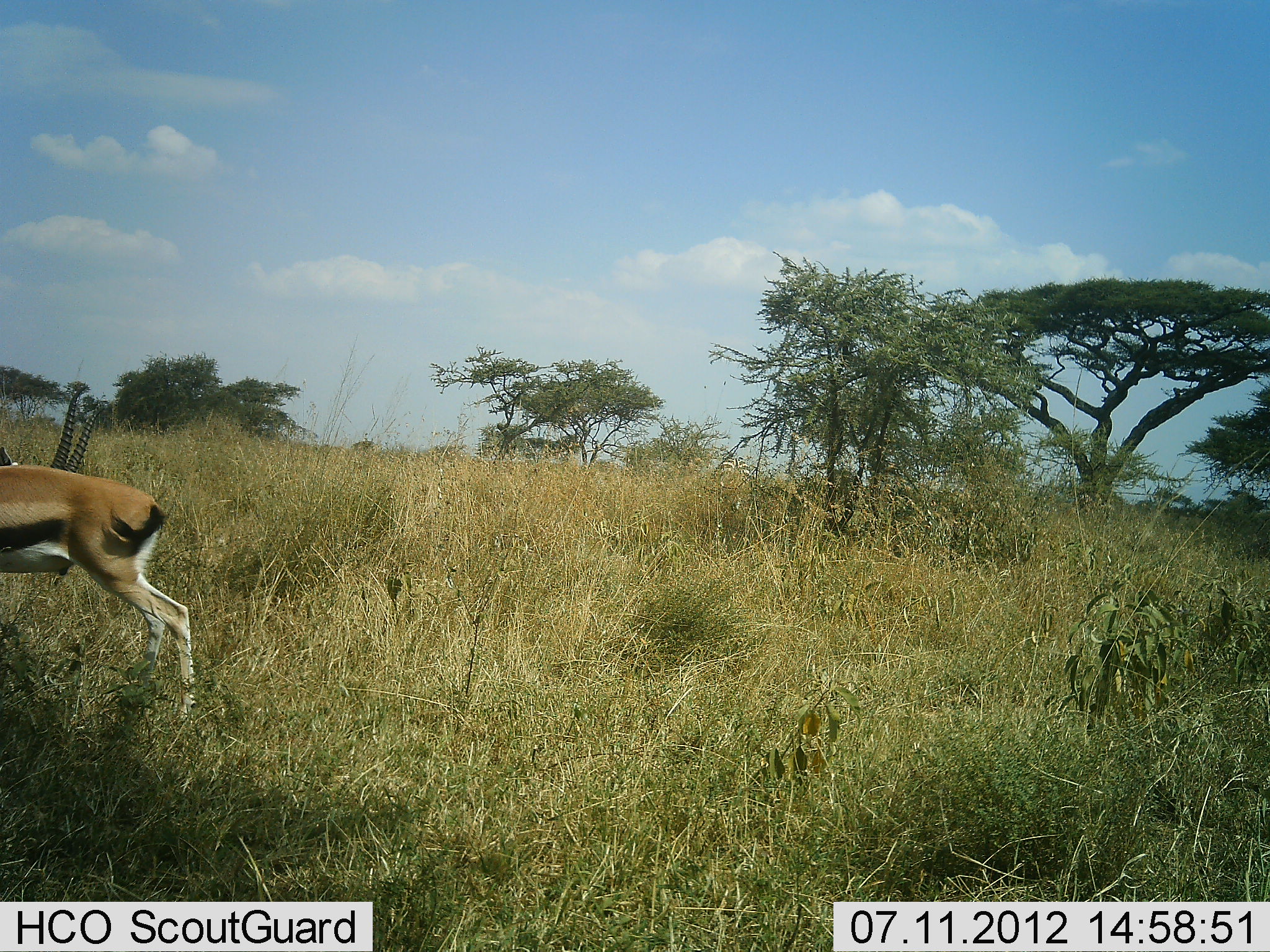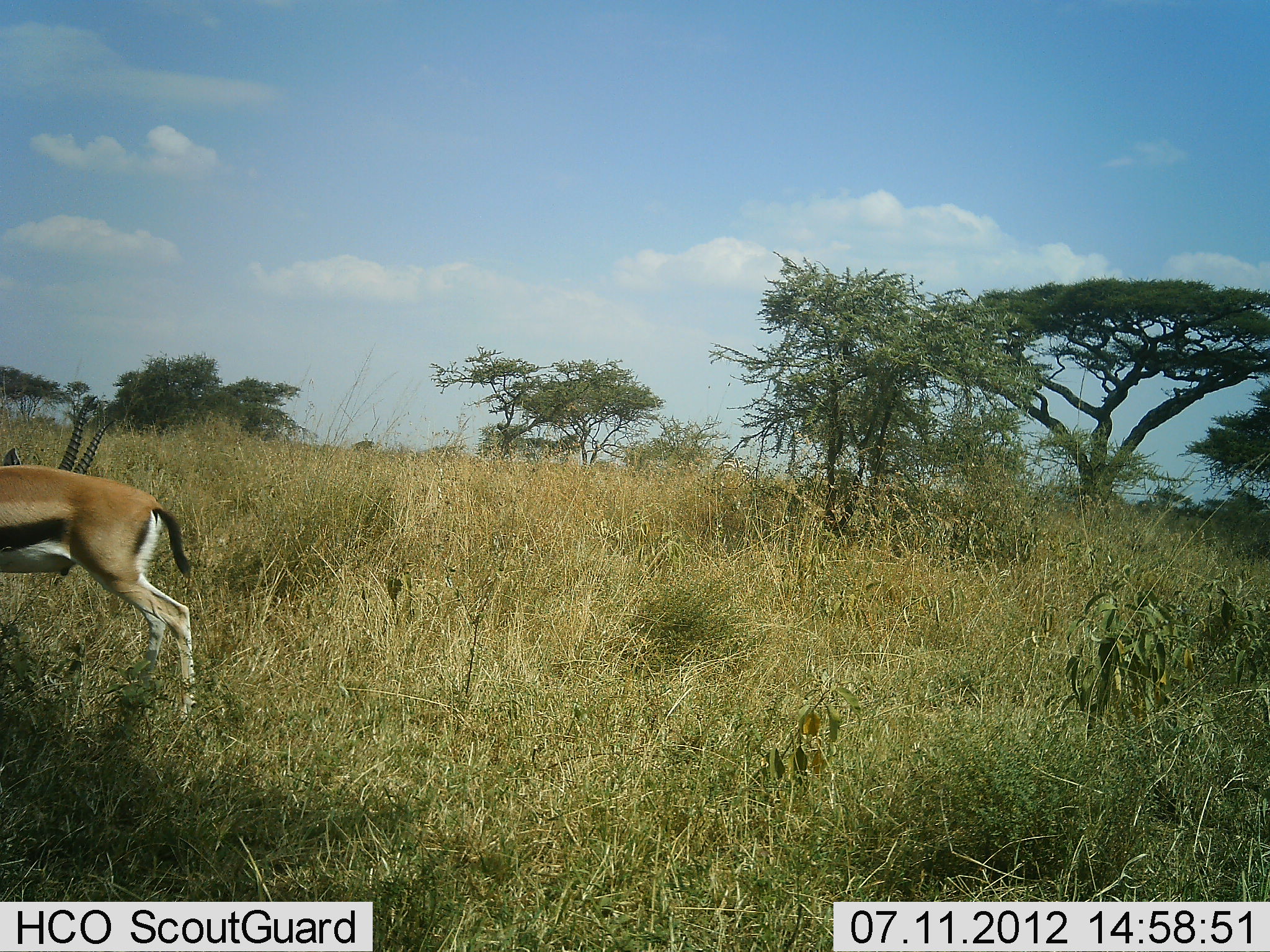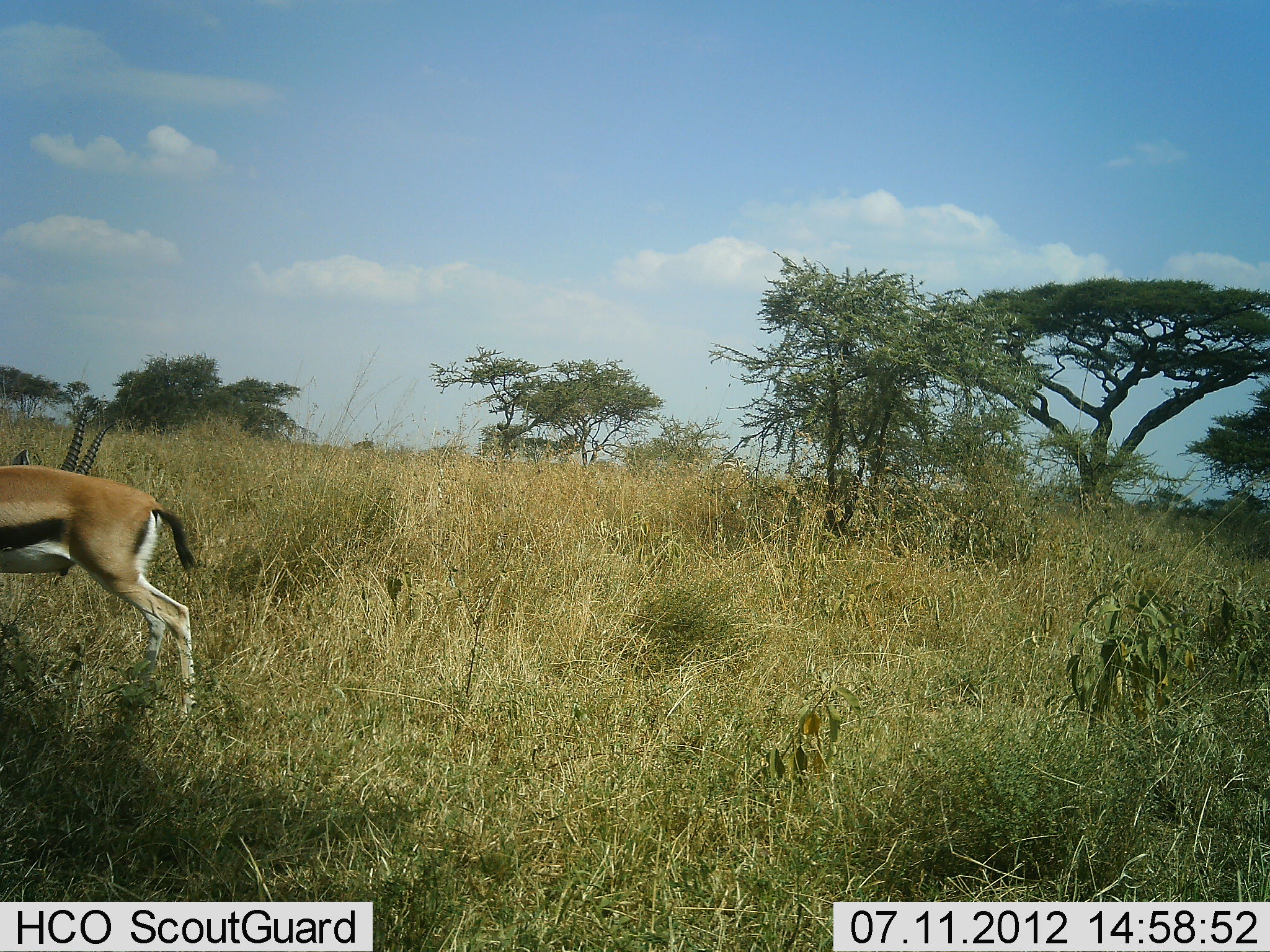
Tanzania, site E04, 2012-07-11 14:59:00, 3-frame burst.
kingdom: Animalia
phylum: Chordata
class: Mammalia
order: Artiodactyla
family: Bovidae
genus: Eudorcas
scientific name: Eudorcas thomsonii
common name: thomson's gazelle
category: gazellethomsons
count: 2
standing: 90%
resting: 0%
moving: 10%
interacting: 0%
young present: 0%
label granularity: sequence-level